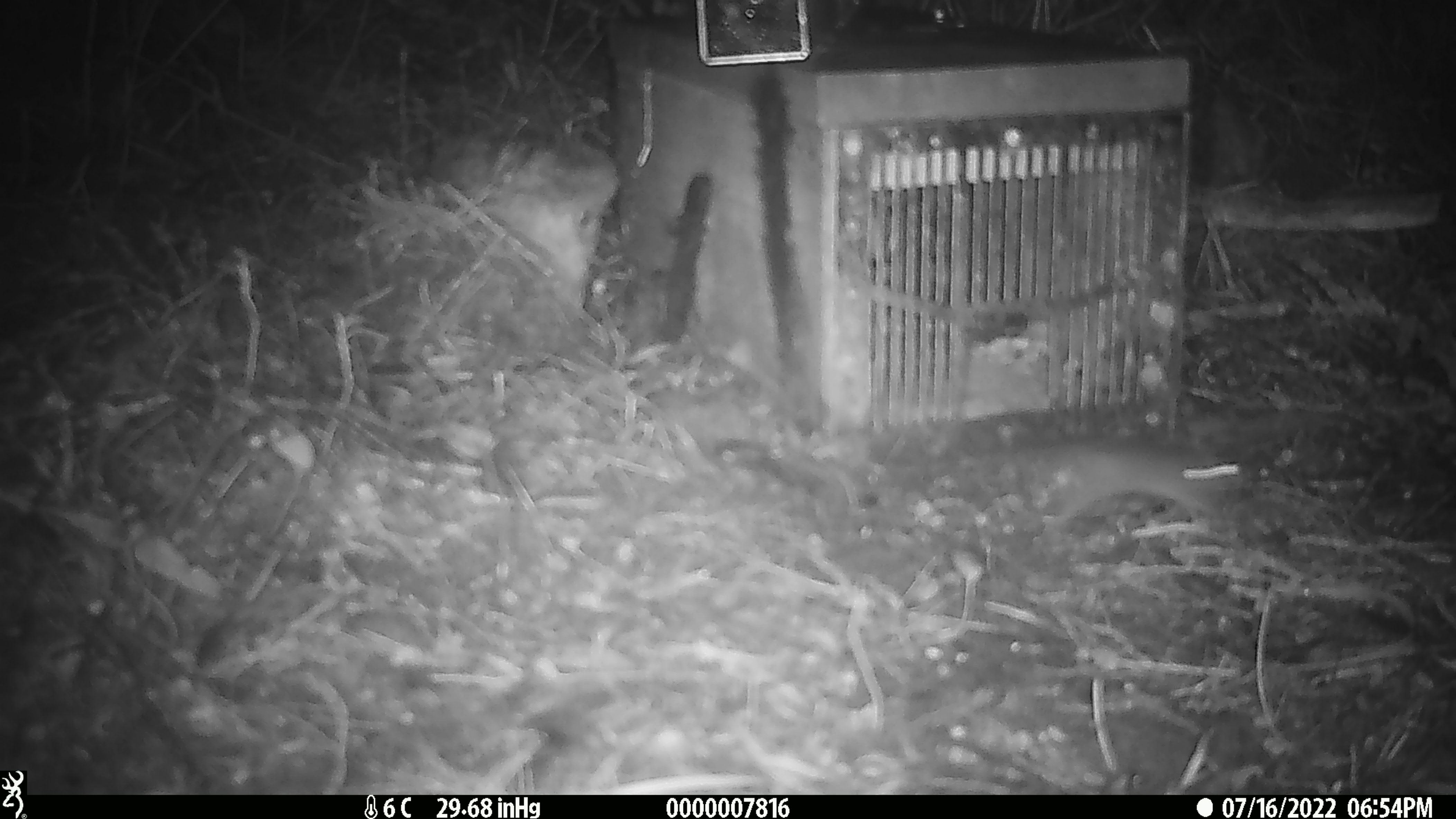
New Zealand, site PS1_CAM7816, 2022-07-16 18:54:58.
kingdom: Animalia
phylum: Chordata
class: Mammalia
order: Rodentia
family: Muridae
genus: Mus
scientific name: Mus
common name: mouse